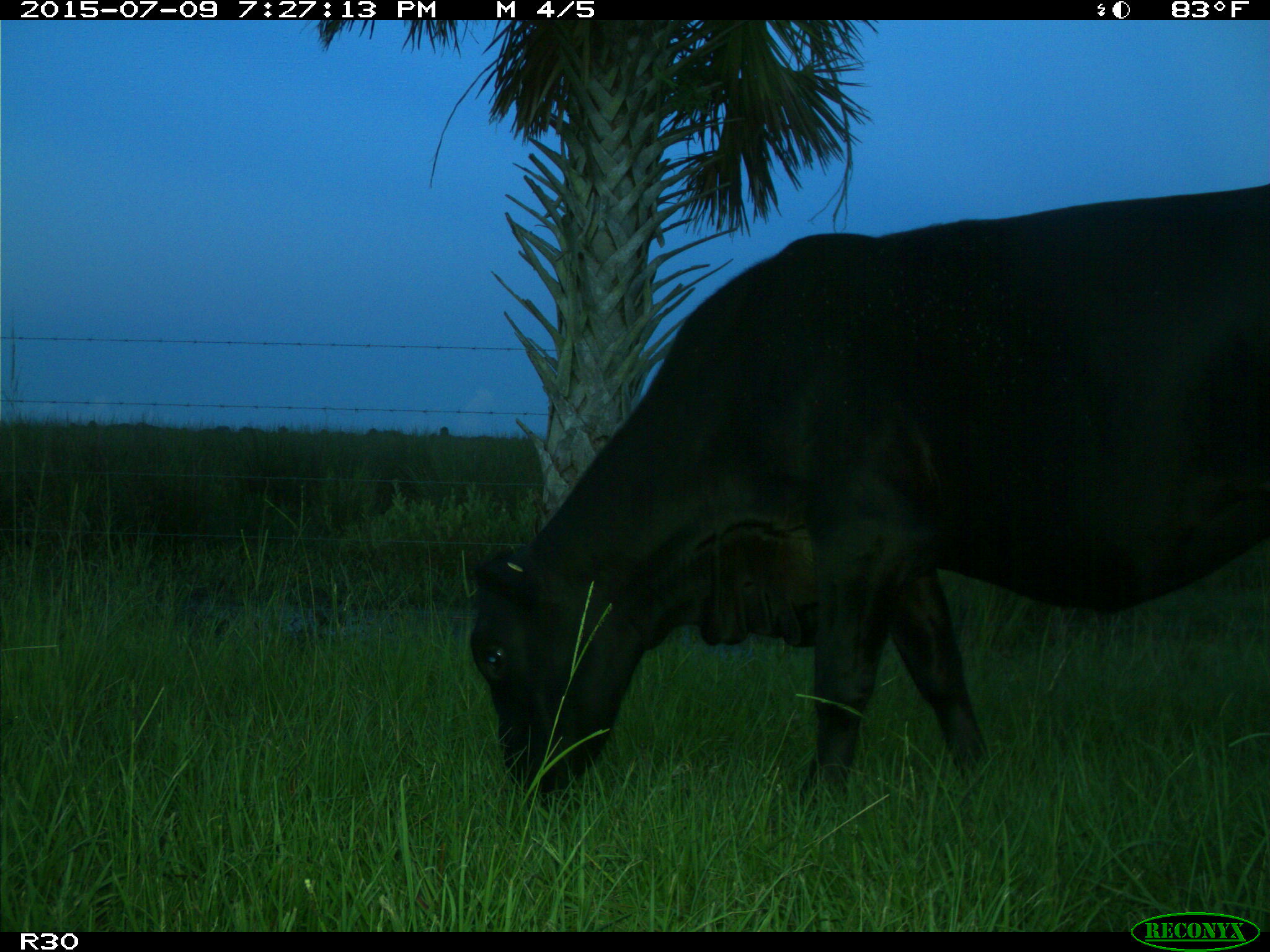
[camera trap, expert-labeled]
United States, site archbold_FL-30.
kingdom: Animalia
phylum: Chordata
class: Mammalia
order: Artiodactyla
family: Bovidae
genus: Bos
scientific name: Bos taurus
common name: domestic cow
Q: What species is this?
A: Bos taurus (domestic cow).